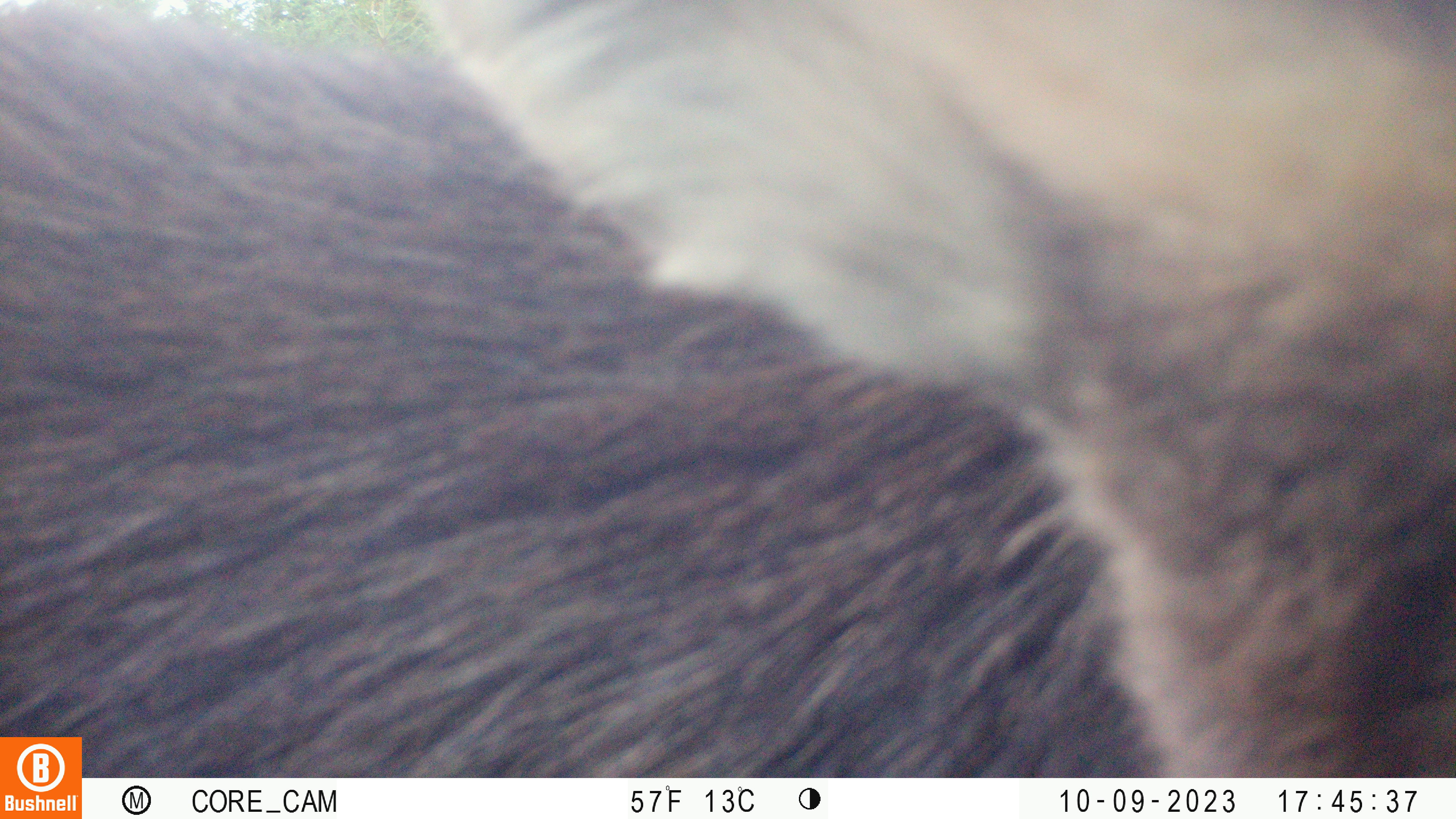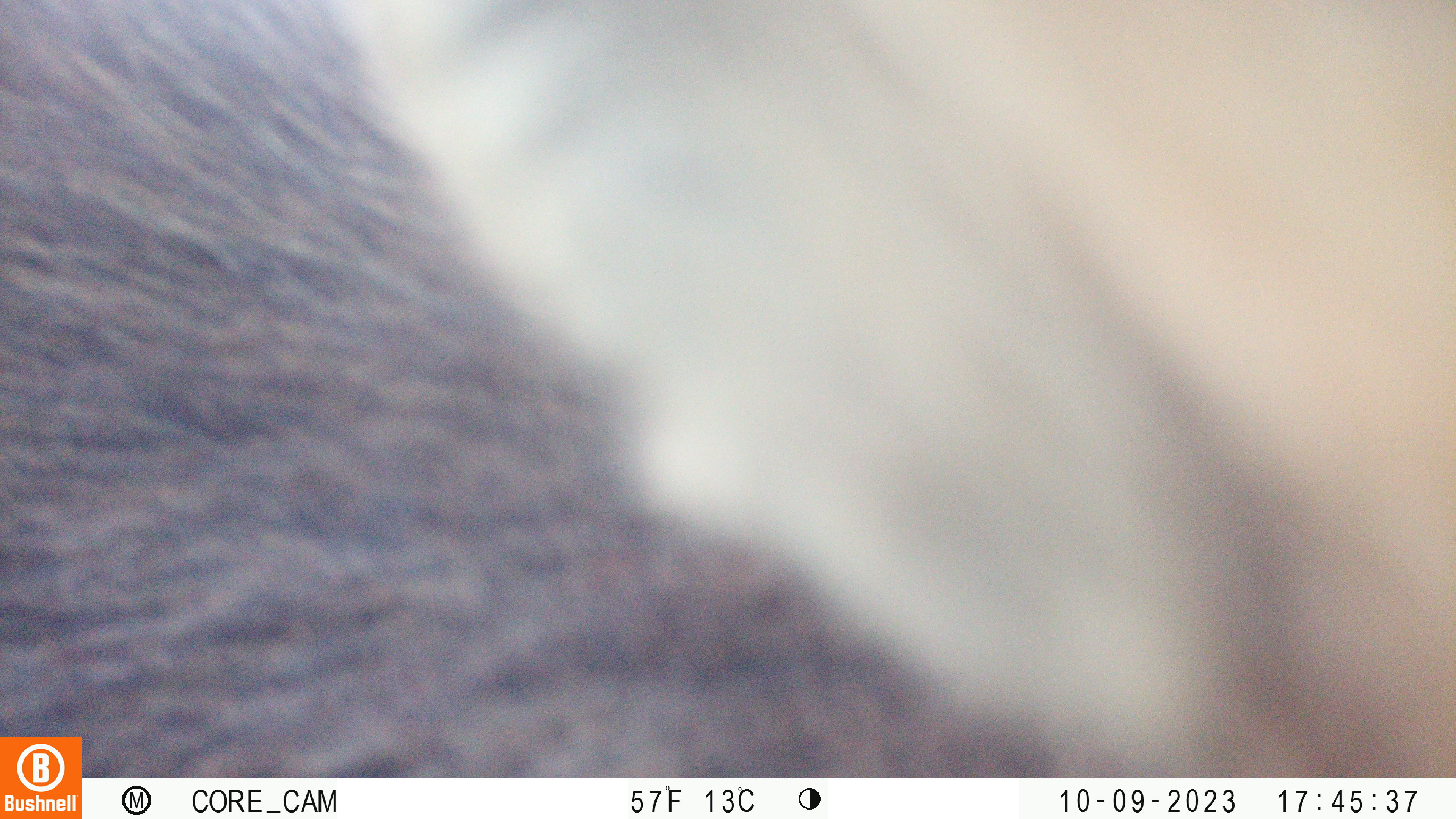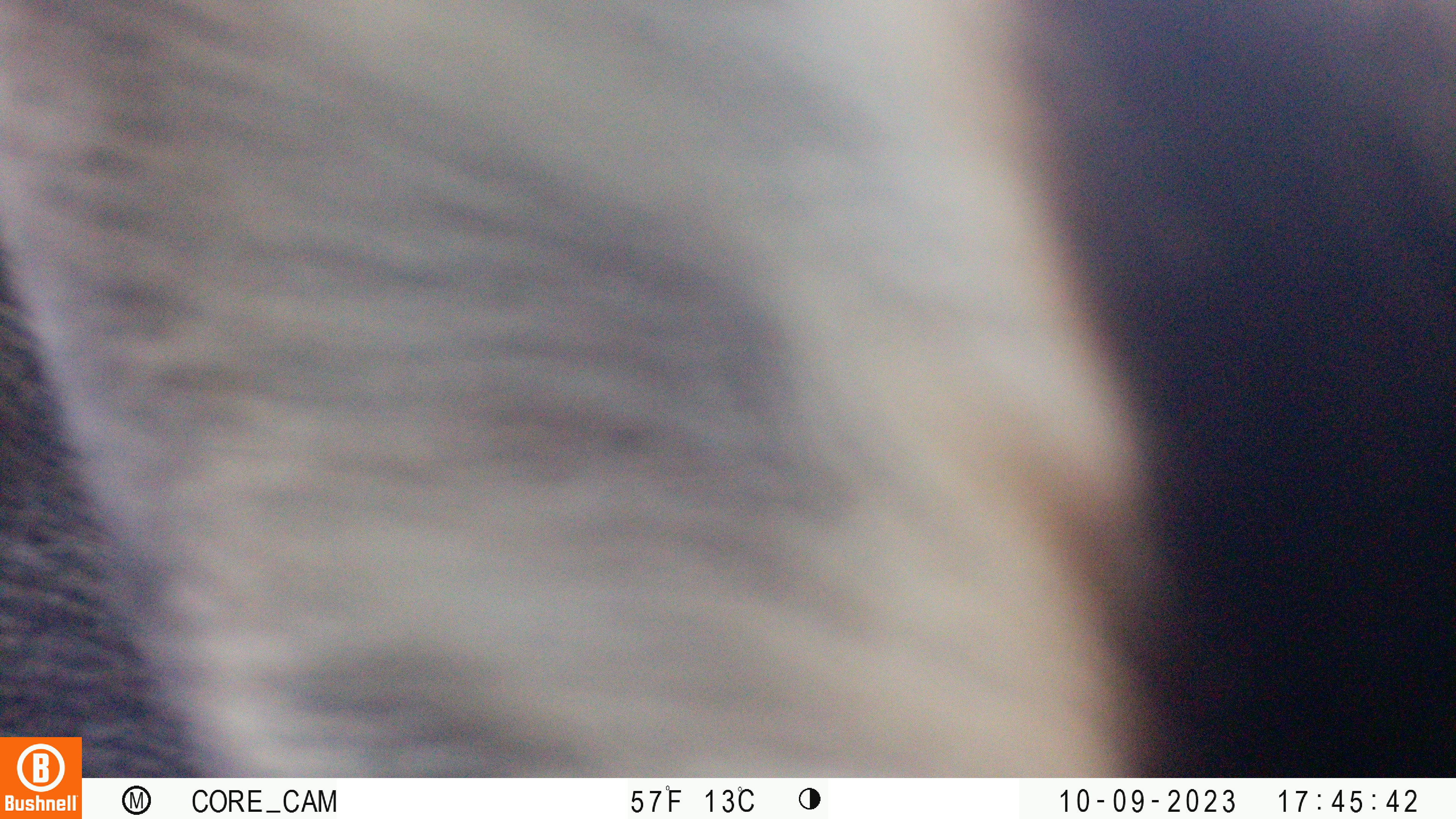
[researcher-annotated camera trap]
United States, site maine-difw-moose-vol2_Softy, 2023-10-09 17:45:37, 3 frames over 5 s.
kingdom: Animalia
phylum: Chordata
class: Mammalia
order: Artiodactyla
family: Cervidae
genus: Alces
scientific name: Alces alces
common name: moose